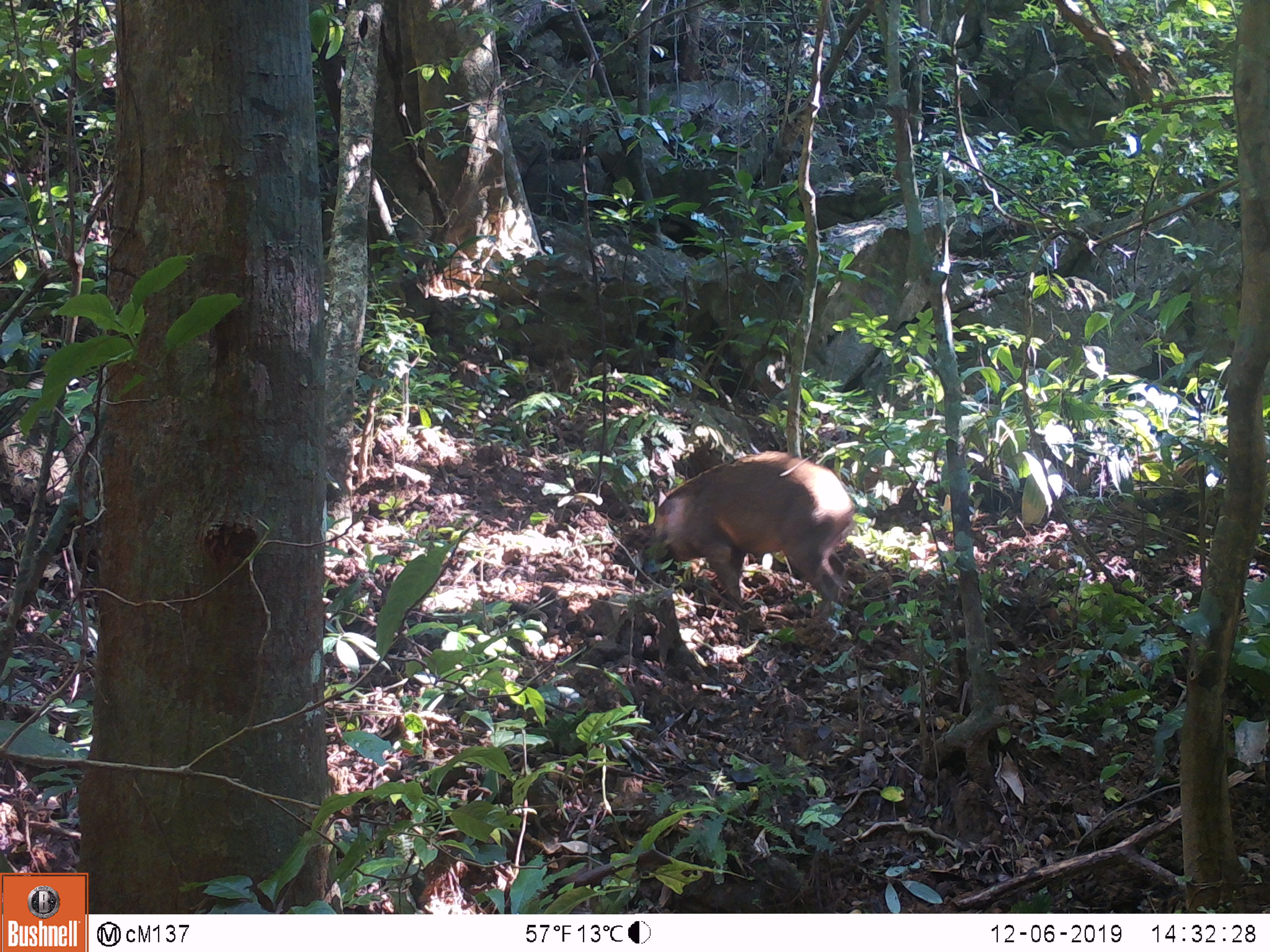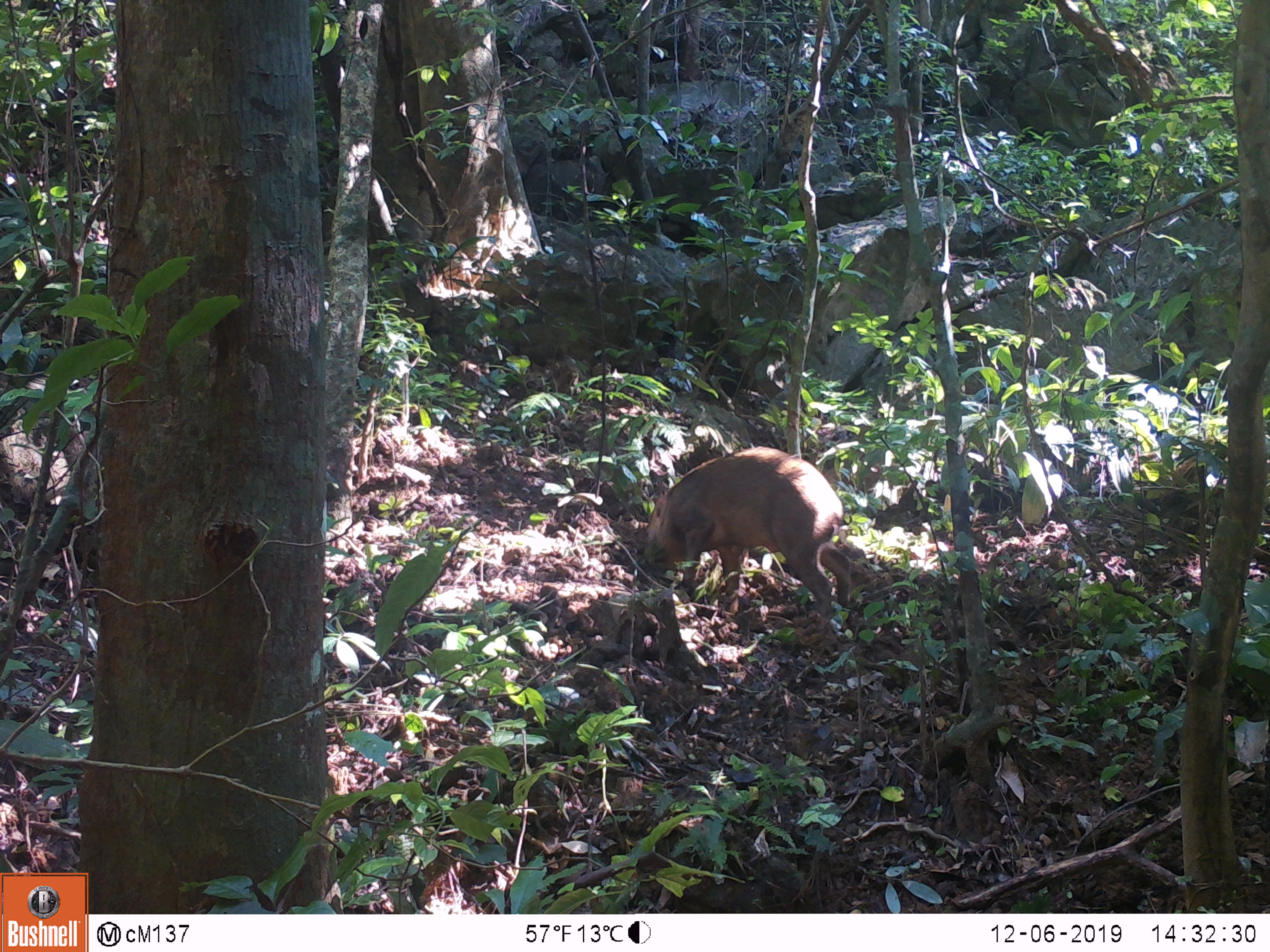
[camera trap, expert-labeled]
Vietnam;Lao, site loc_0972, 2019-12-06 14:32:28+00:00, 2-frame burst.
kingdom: Animalia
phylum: Chordata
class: Mammalia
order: Artiodactyla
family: Suidae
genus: Sus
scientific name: Sus scrofa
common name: eurasian wild pig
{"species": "eurasian wild pig (Sus scrofa)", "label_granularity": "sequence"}